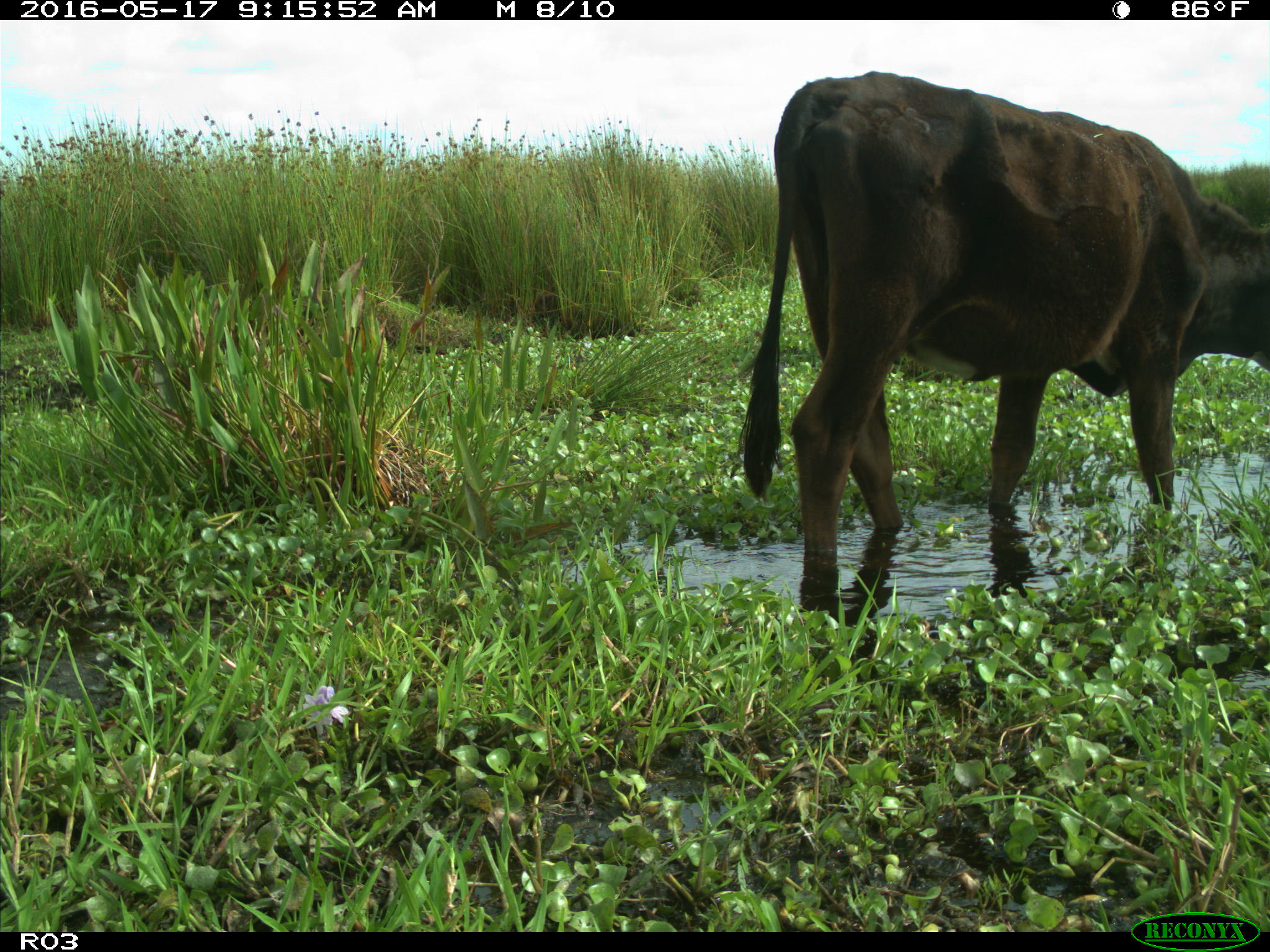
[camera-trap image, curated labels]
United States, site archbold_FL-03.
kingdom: Animalia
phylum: Chordata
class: Mammalia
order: Artiodactyla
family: Bovidae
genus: Bos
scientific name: Bos taurus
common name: domestic cow